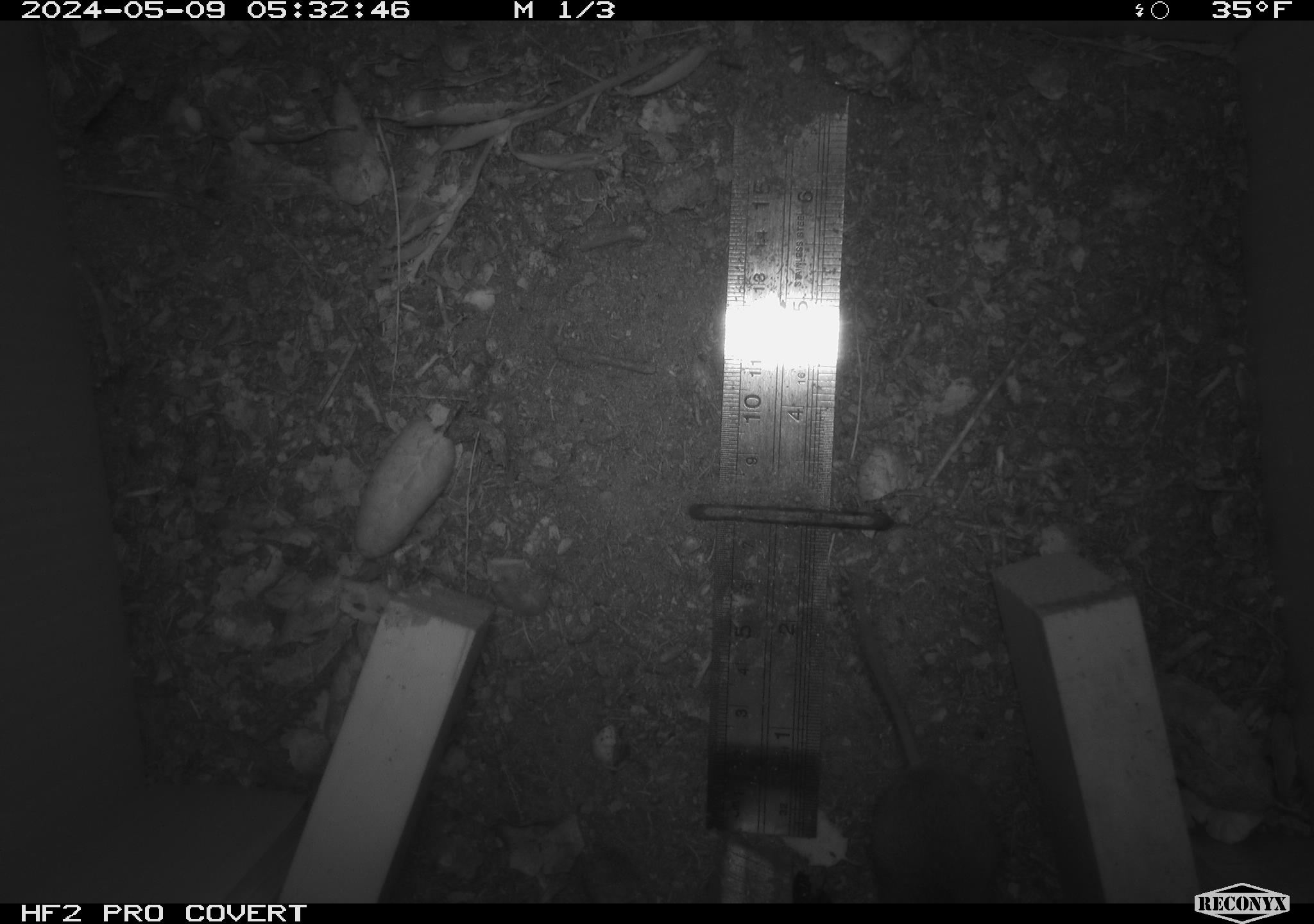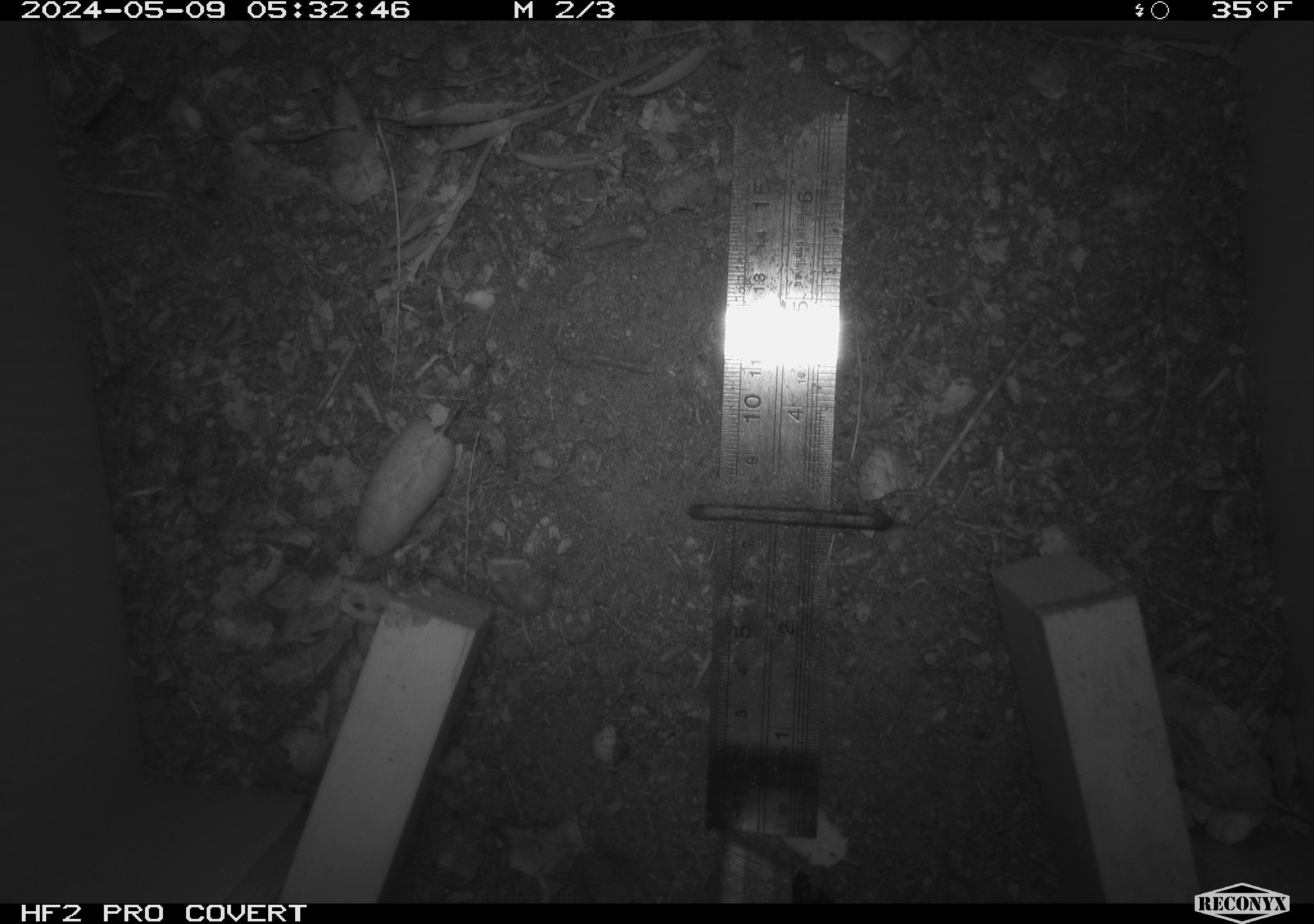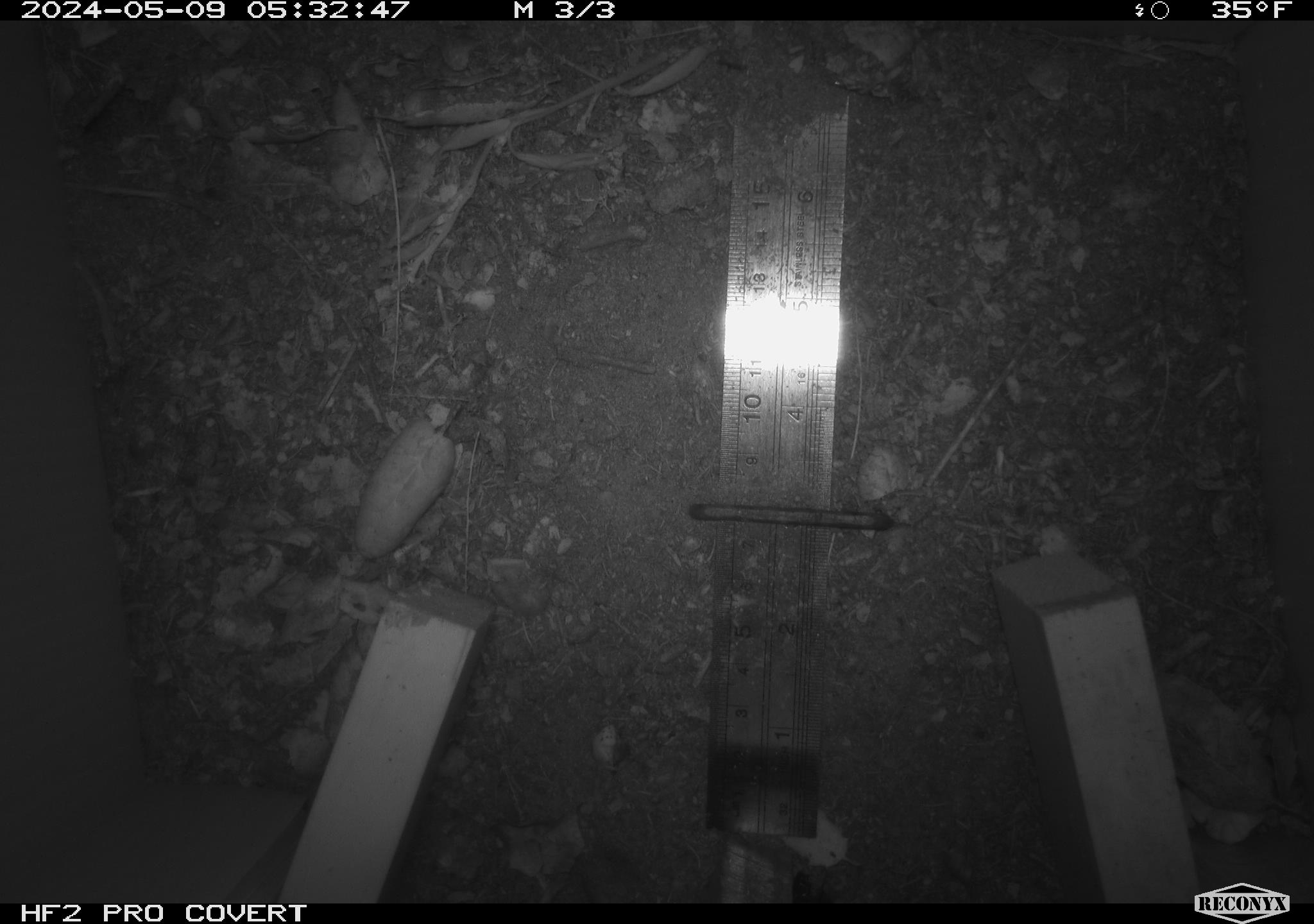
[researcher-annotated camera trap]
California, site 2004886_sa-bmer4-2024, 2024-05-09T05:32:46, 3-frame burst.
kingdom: Animalia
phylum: Chordata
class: Mammalia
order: Rodentia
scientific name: Rodentia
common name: mouse species